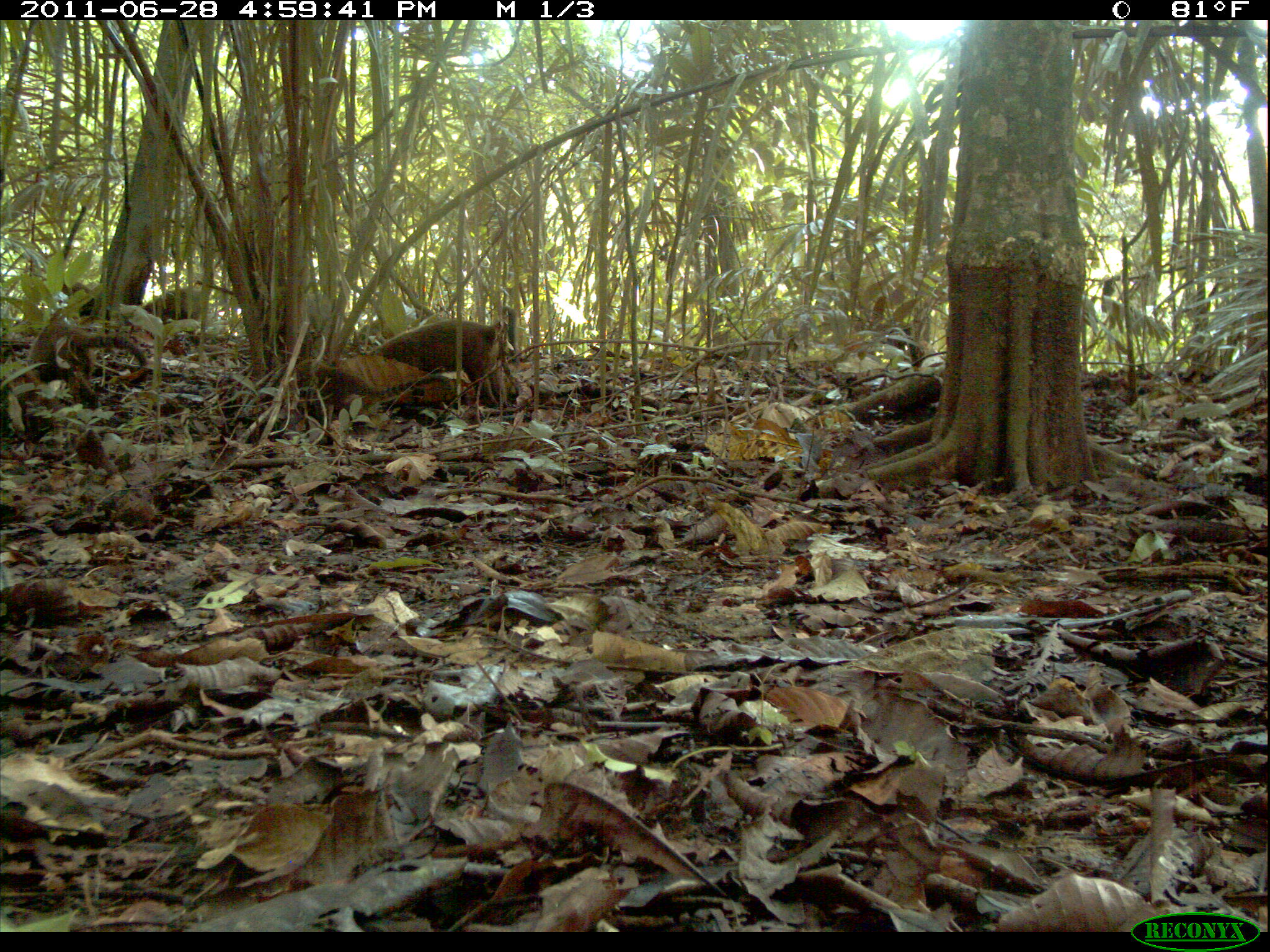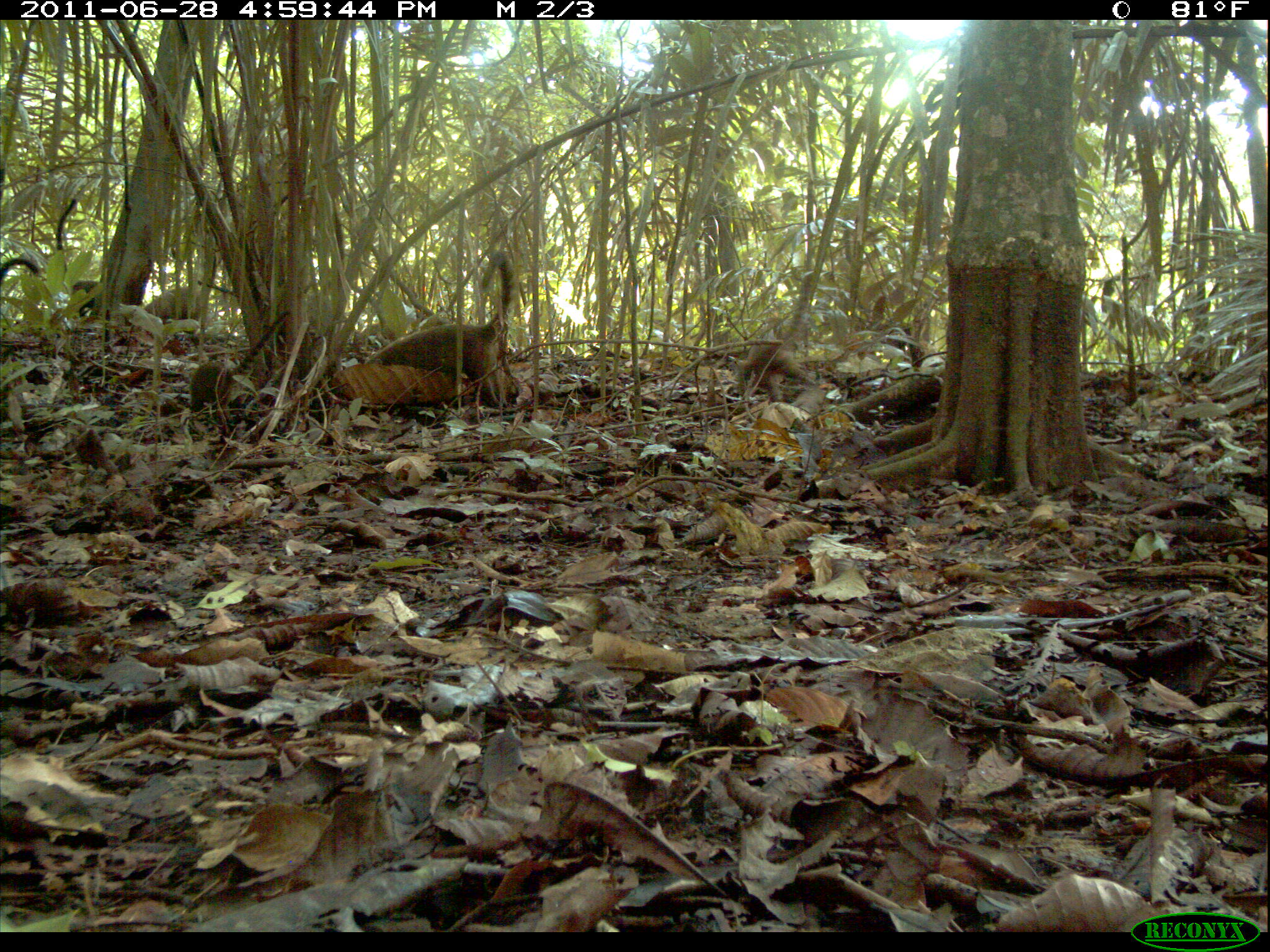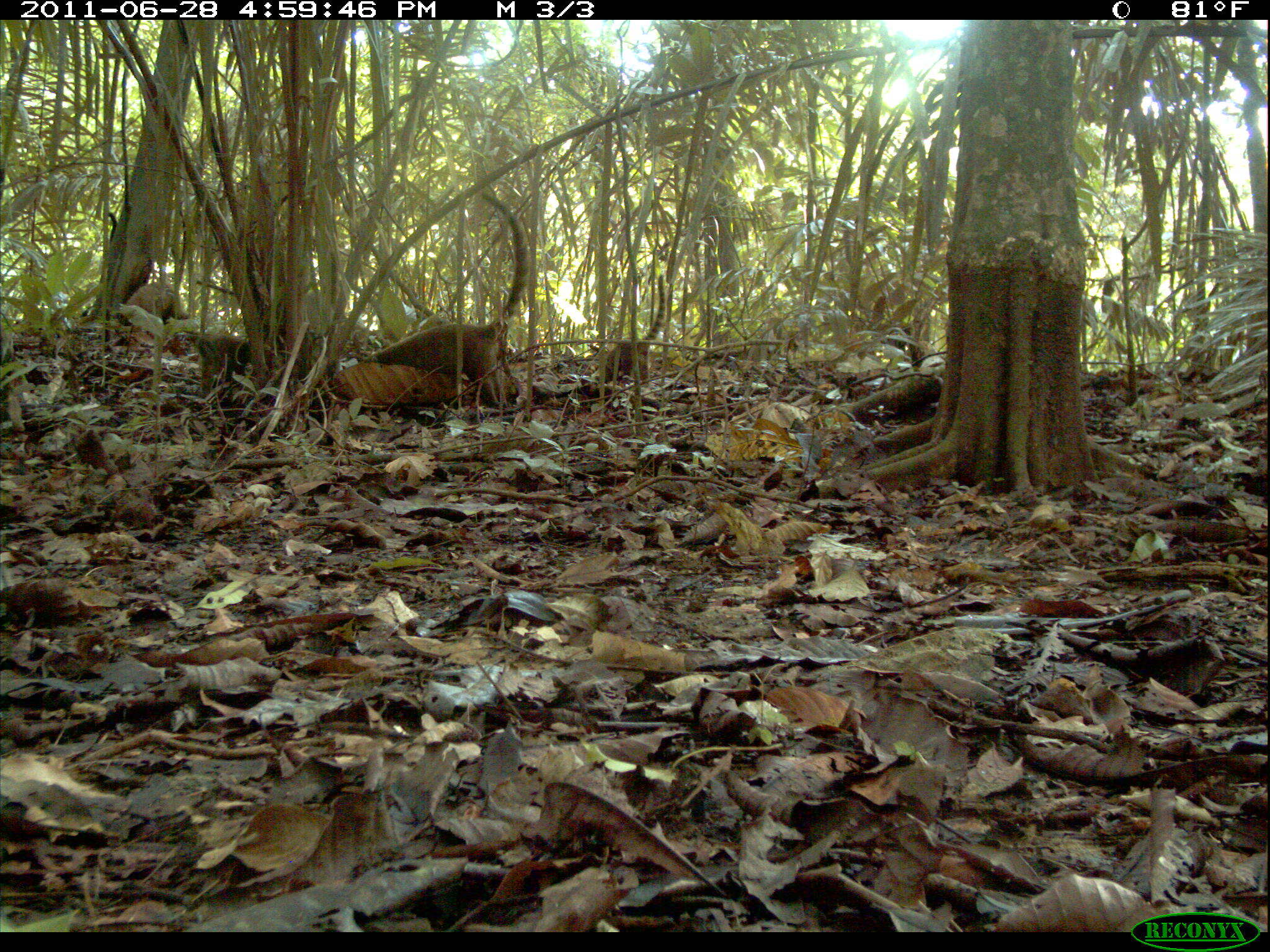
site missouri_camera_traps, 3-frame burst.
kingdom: Animalia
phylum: Chordata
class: Mammalia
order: Carnivora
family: Procyonidae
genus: Nasua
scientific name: Nasua narica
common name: white-nosed coati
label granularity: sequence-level